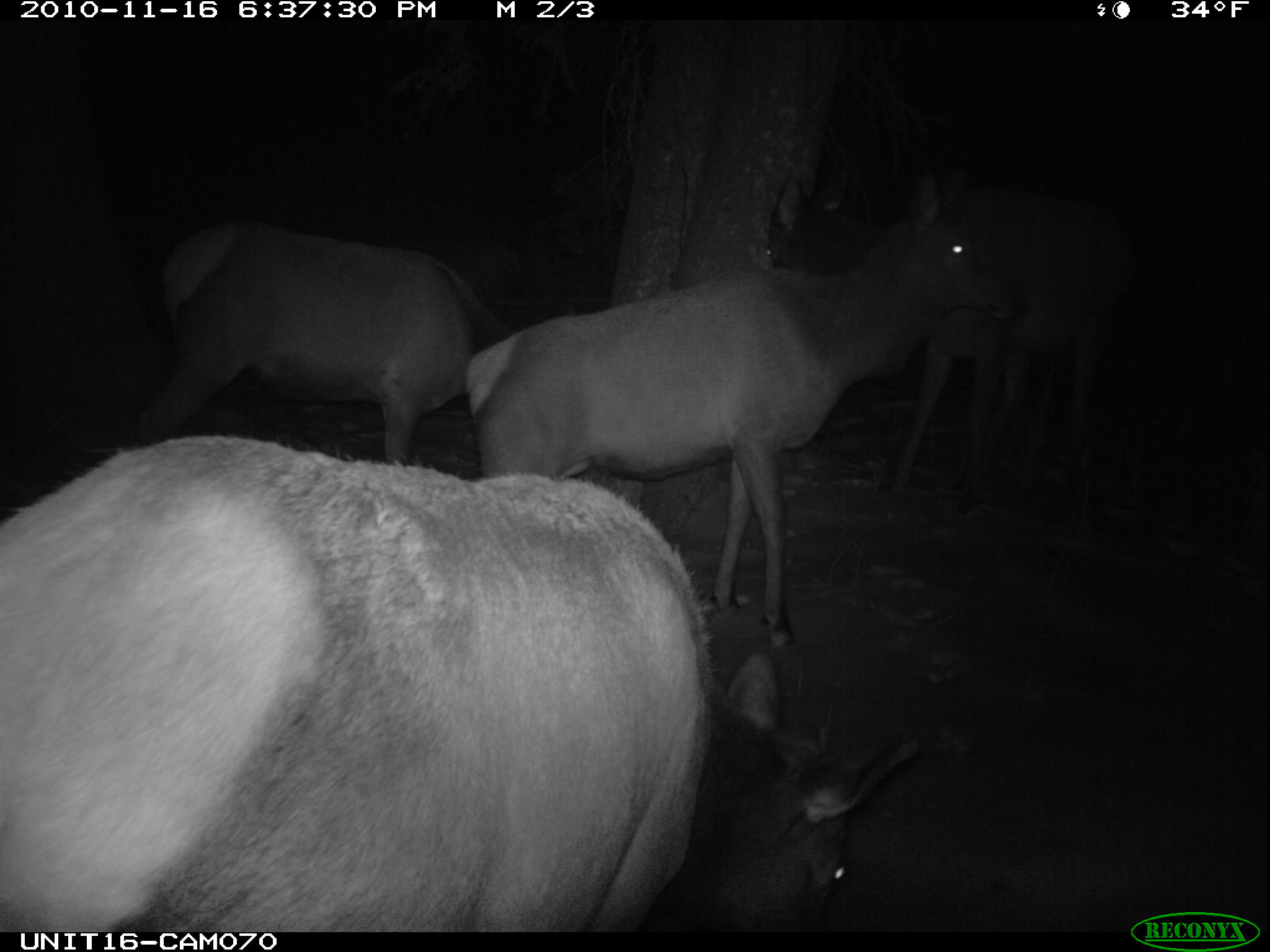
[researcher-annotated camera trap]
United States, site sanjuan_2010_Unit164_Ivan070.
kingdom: Animalia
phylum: Chordata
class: Mammalia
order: Artiodactyla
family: Cervidae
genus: Cervus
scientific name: Cervus elaphus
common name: red deer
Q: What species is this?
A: Cervus elaphus (red deer).